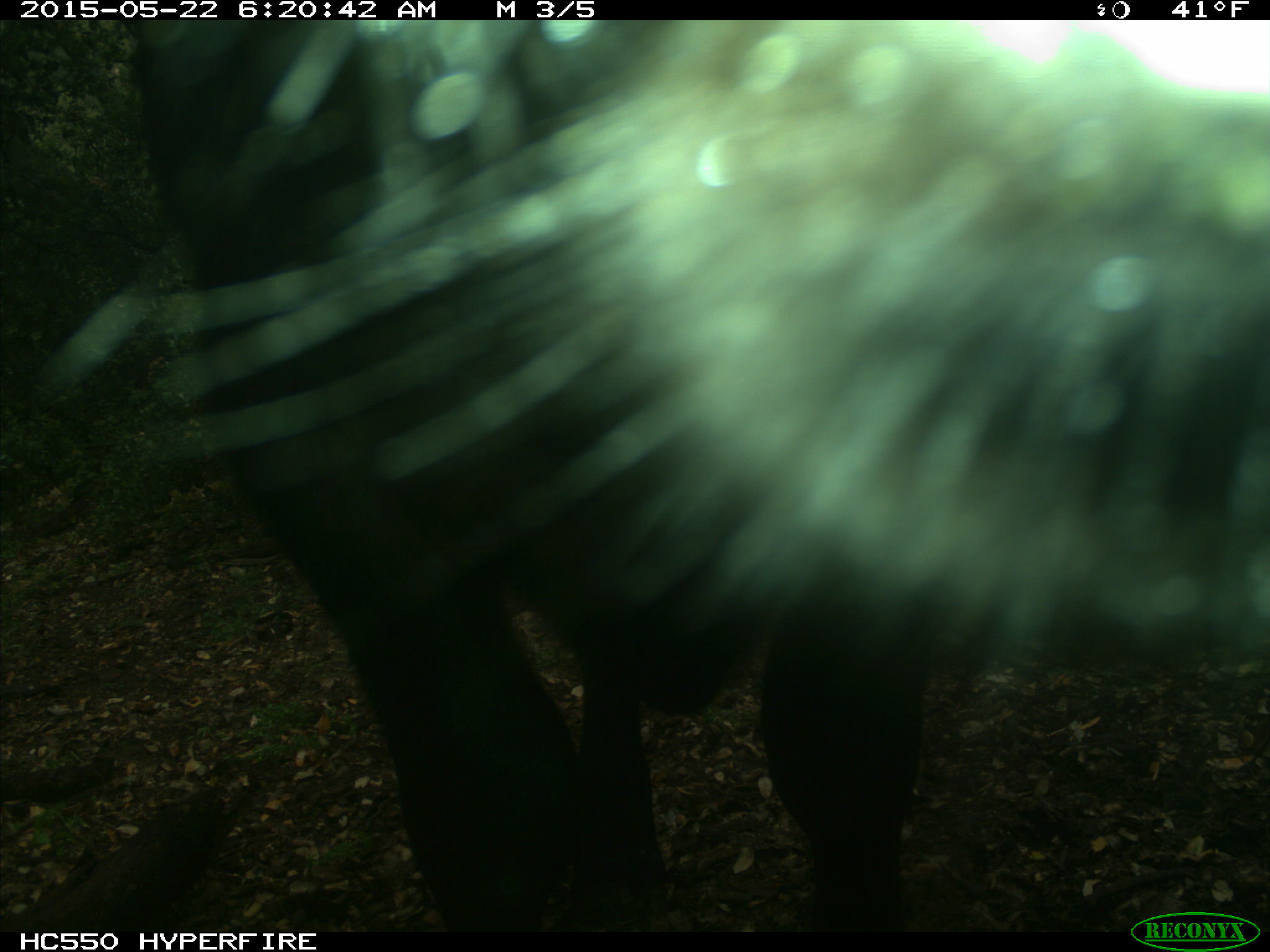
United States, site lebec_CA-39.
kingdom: Animalia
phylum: Chordata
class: Mammalia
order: Artiodactyla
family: Bovidae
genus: Bos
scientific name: Bos taurus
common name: domestic cow